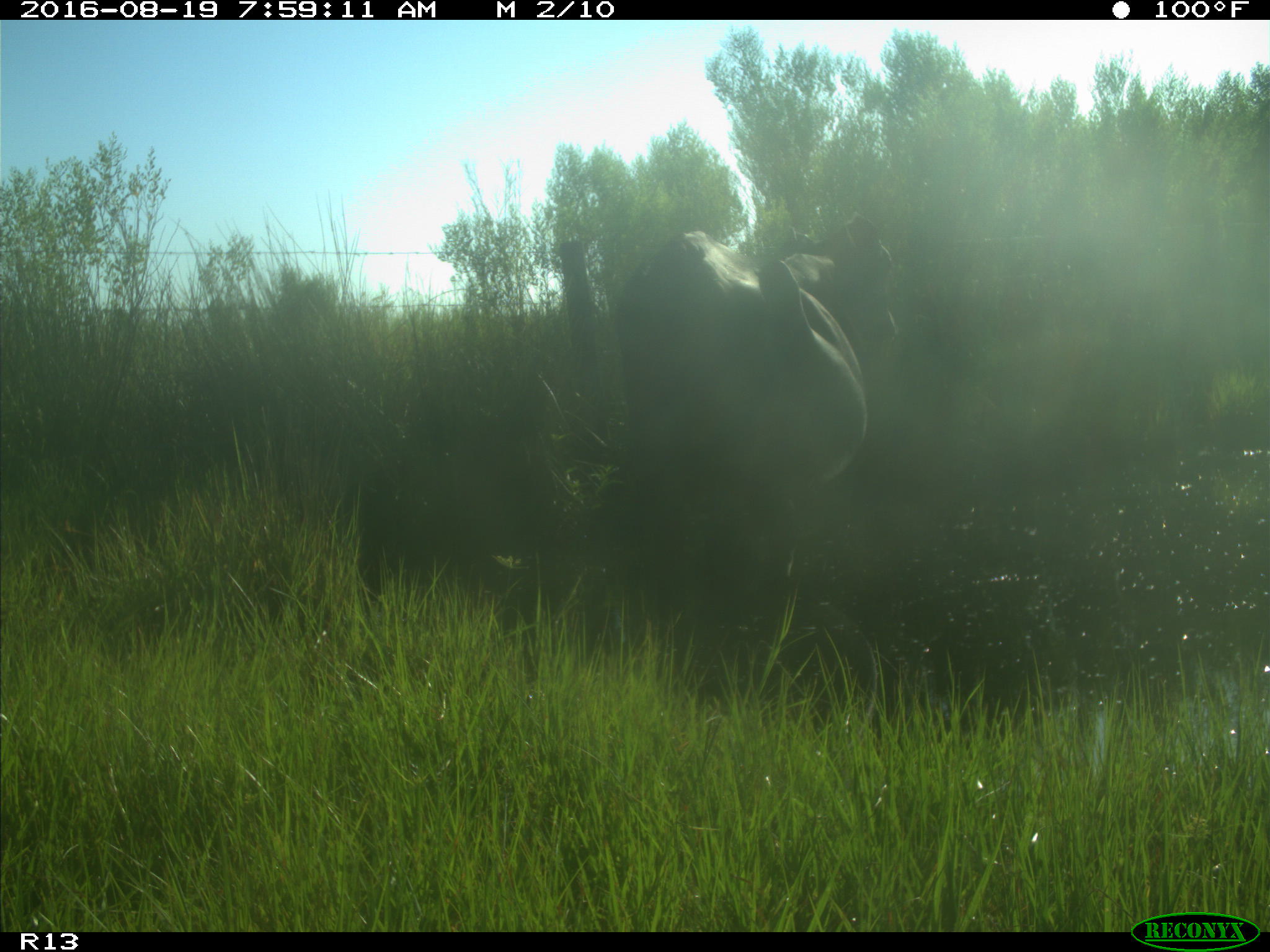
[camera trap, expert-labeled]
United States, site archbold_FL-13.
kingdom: Animalia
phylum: Chordata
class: Mammalia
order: Artiodactyla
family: Bovidae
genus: Bos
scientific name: Bos taurus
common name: domestic cow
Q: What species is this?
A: Bos taurus (domestic cow).